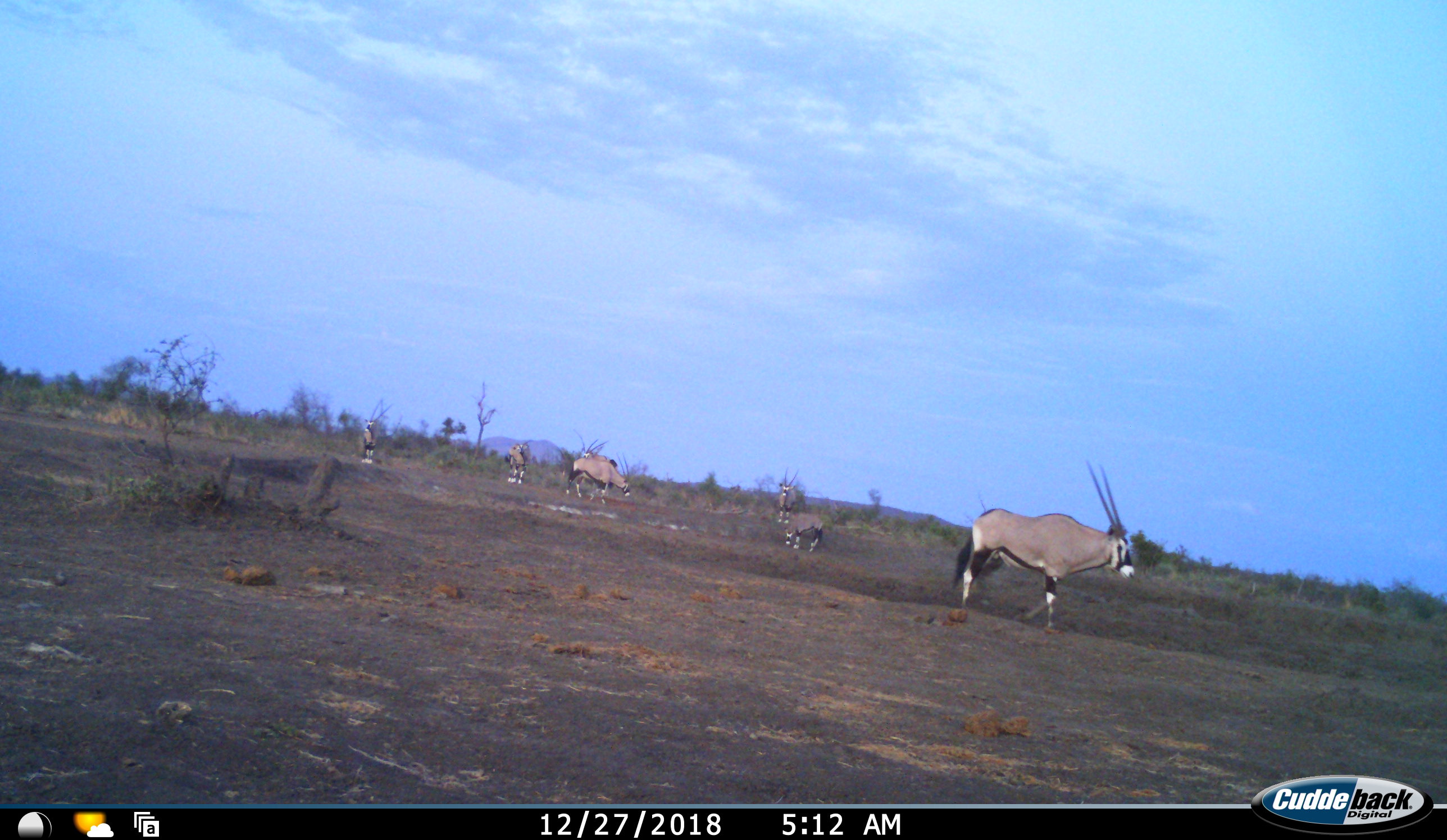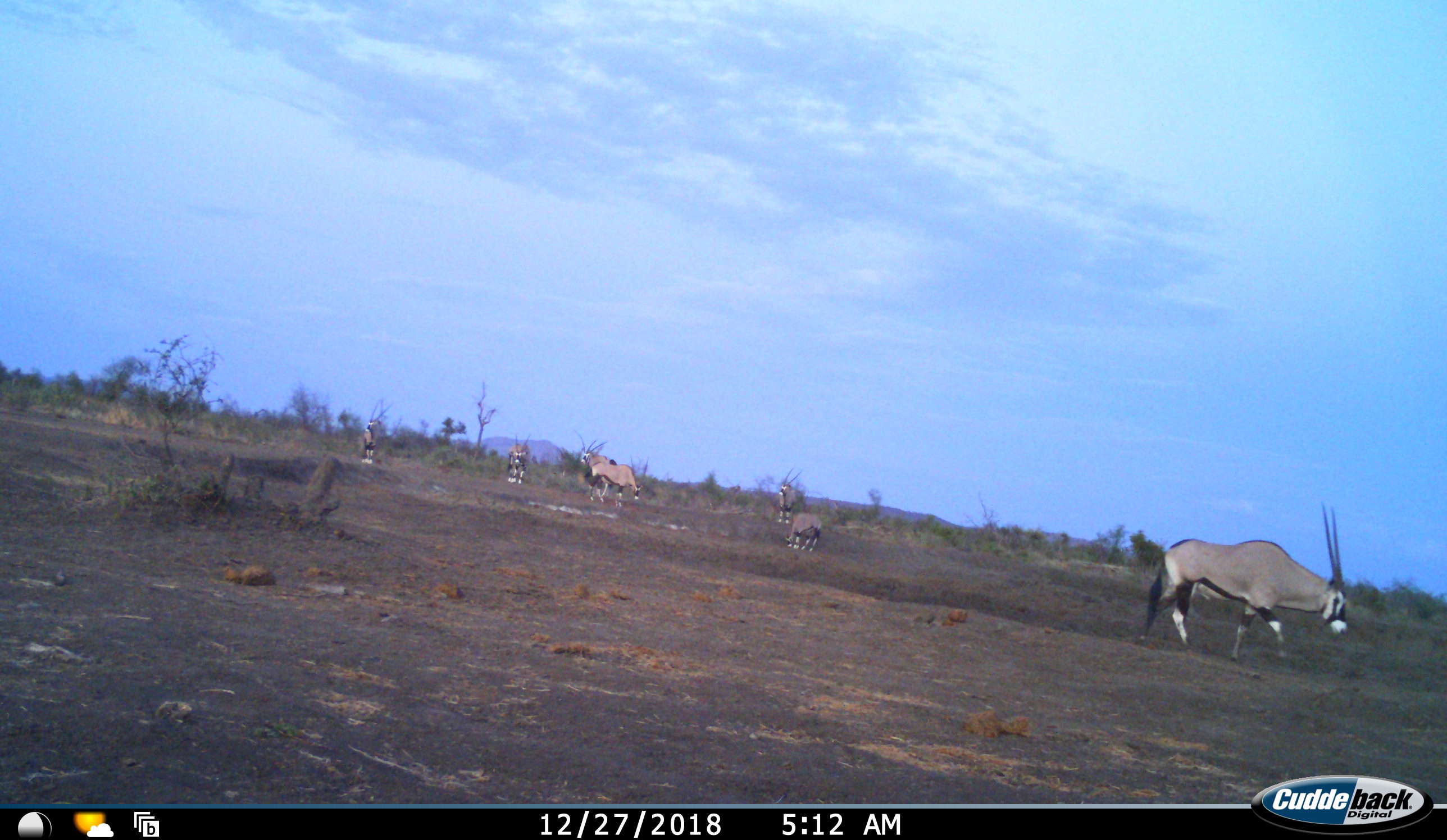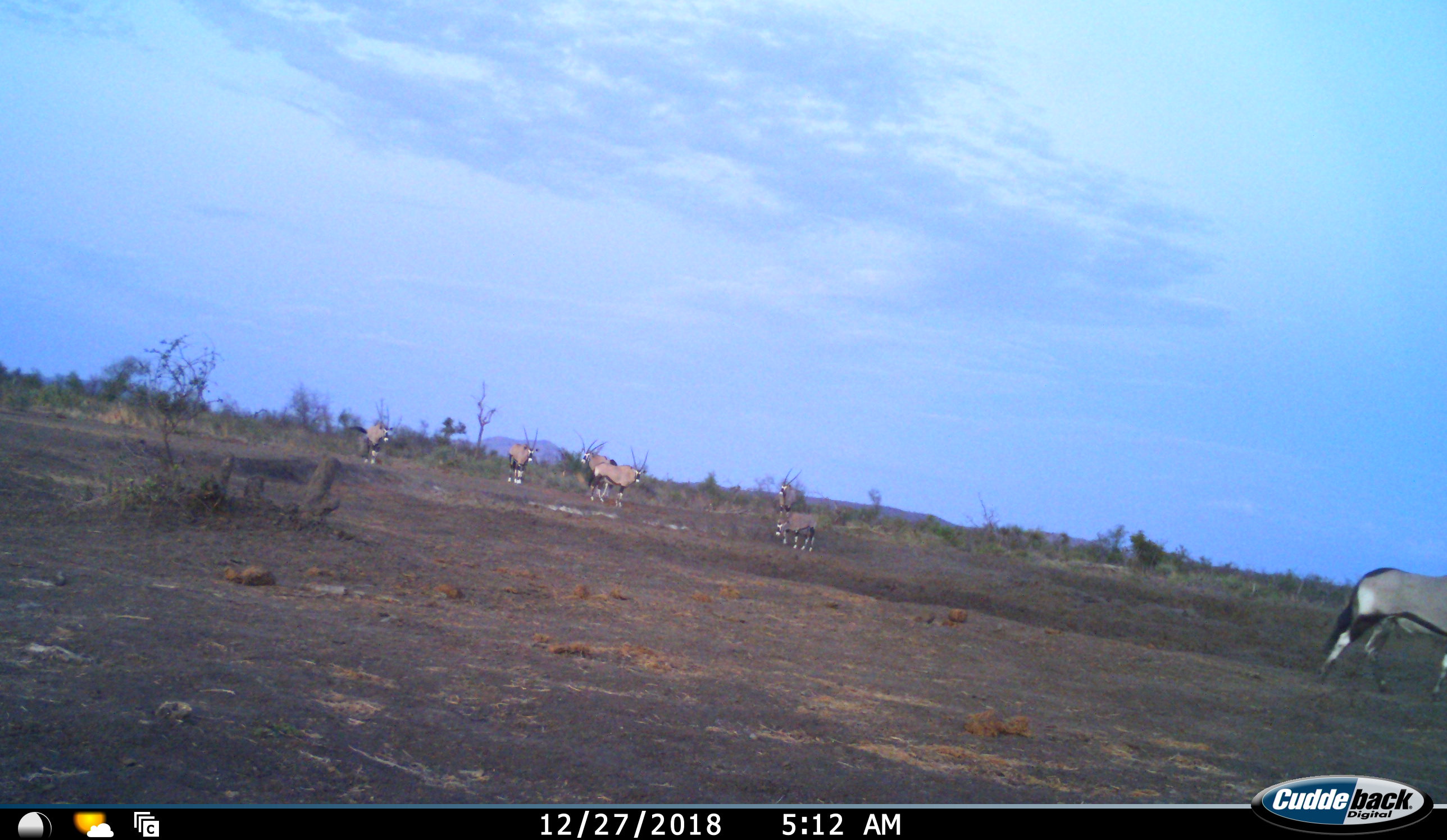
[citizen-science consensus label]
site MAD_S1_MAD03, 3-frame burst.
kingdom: Animalia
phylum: Chordata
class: Mammalia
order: Artiodactyla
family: Bovidae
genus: Oryx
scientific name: Oryx gazella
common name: gemsbok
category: oryx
Oryx (gemsbok) (Oryx gazella), count 7. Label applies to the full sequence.